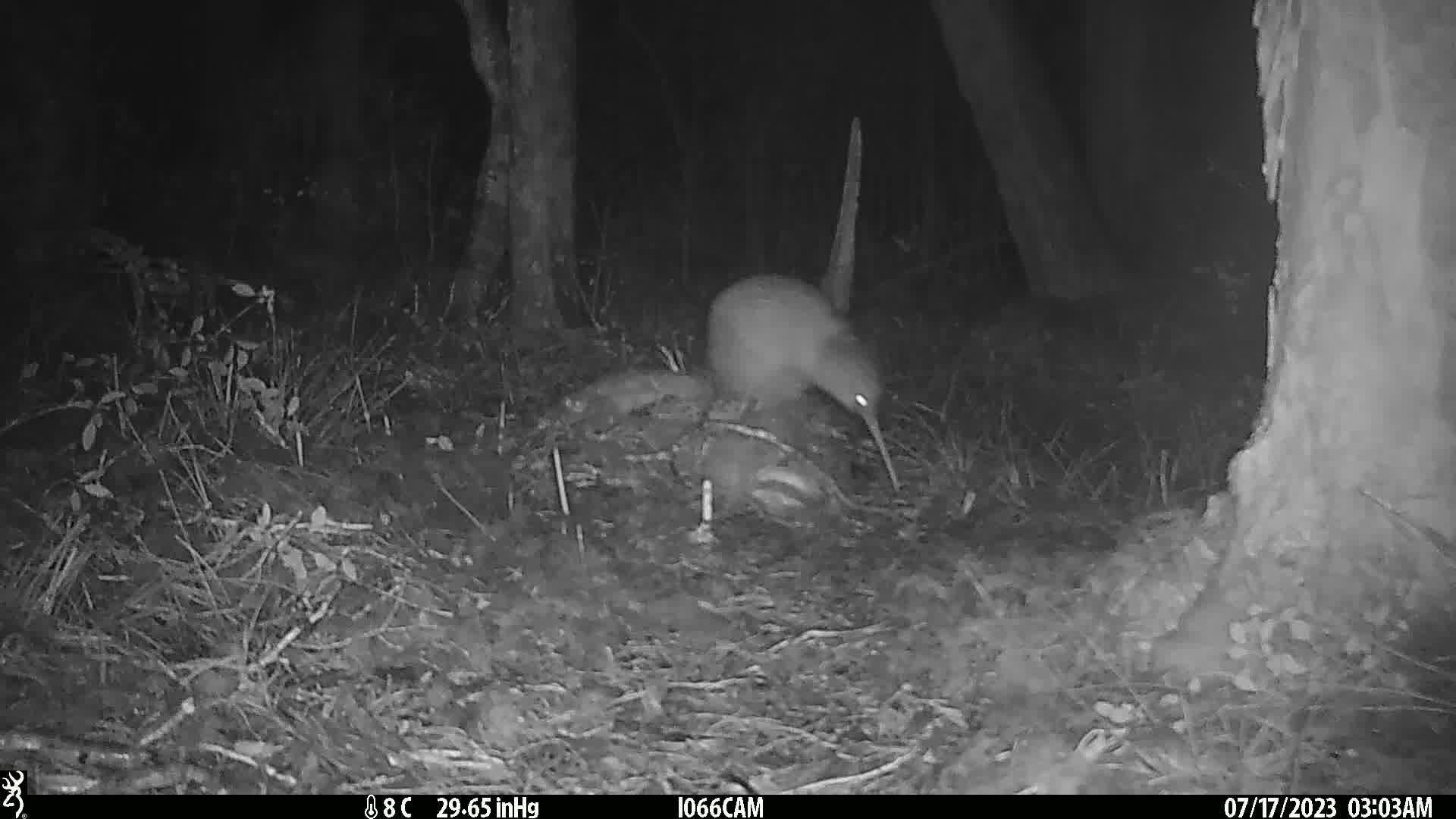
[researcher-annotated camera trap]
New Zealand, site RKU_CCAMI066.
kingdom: Animalia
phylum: Chordata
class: Aves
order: Apterygiformes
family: Apterygidae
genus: Apteryx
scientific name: Apteryx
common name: kiwi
Kiwi (Apteryx).